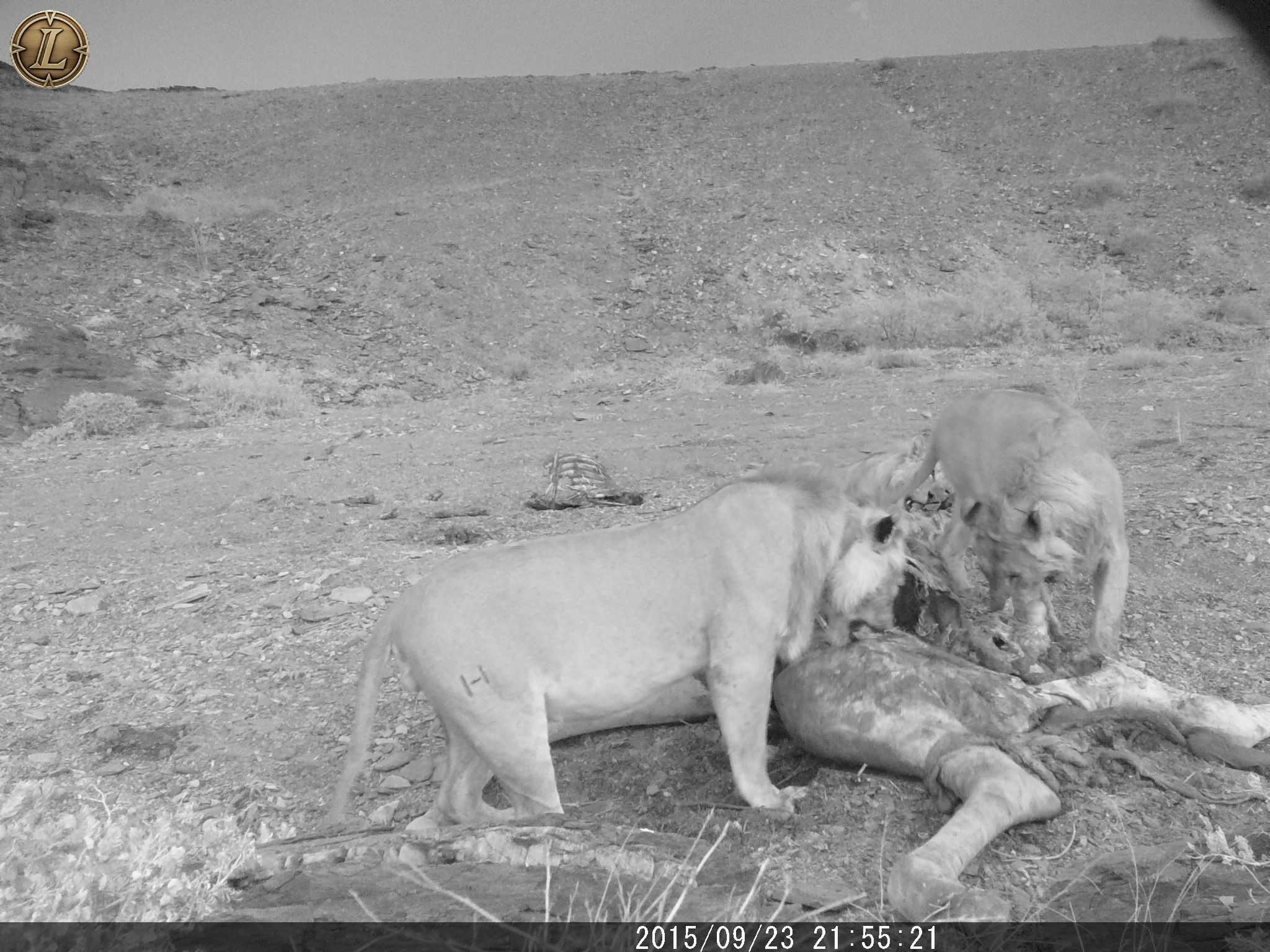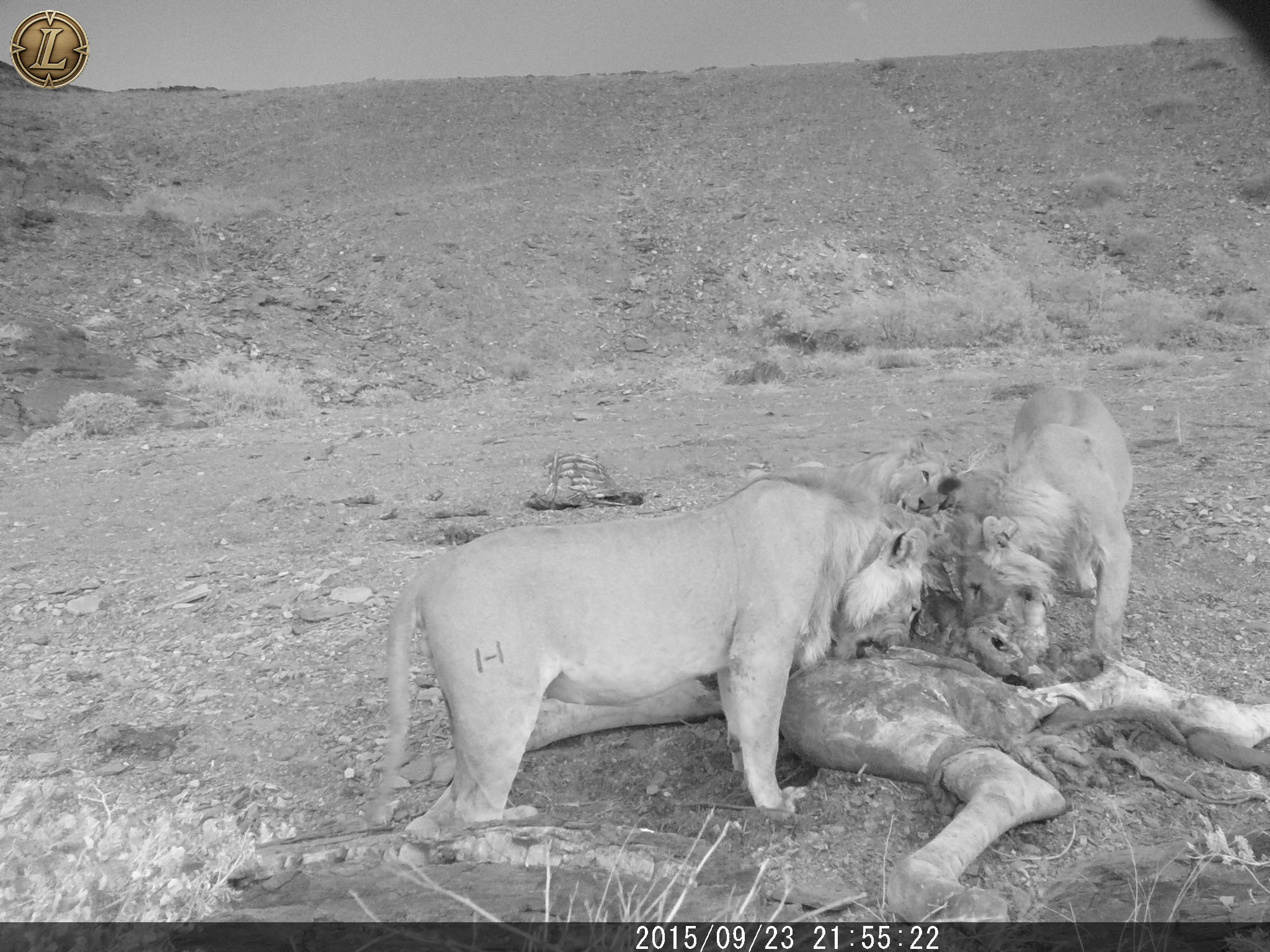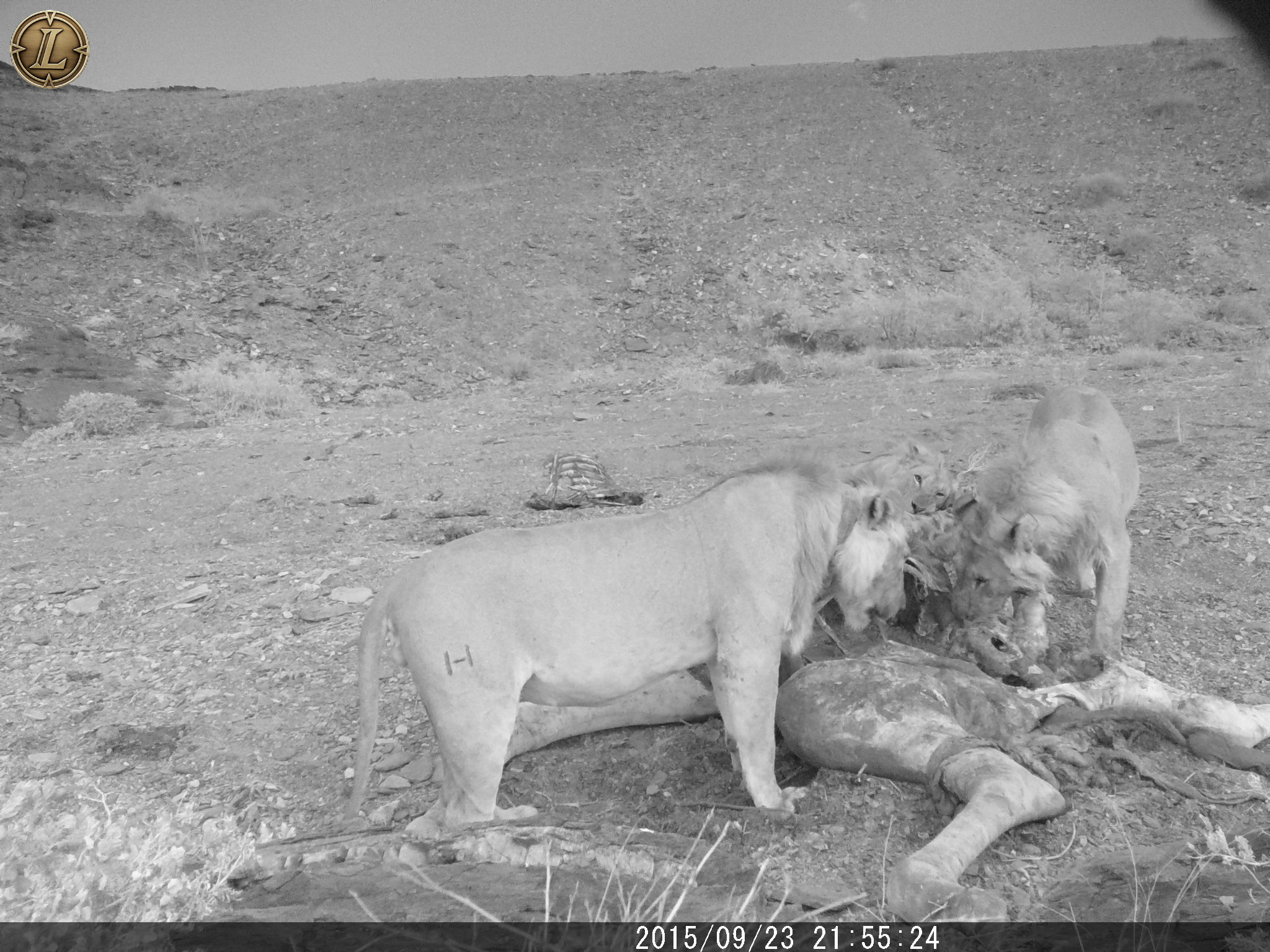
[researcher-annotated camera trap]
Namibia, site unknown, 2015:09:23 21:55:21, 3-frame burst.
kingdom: Animalia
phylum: Chordata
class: Mammalia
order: Carnivora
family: Felidae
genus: Panthera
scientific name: Panthera leo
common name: lion